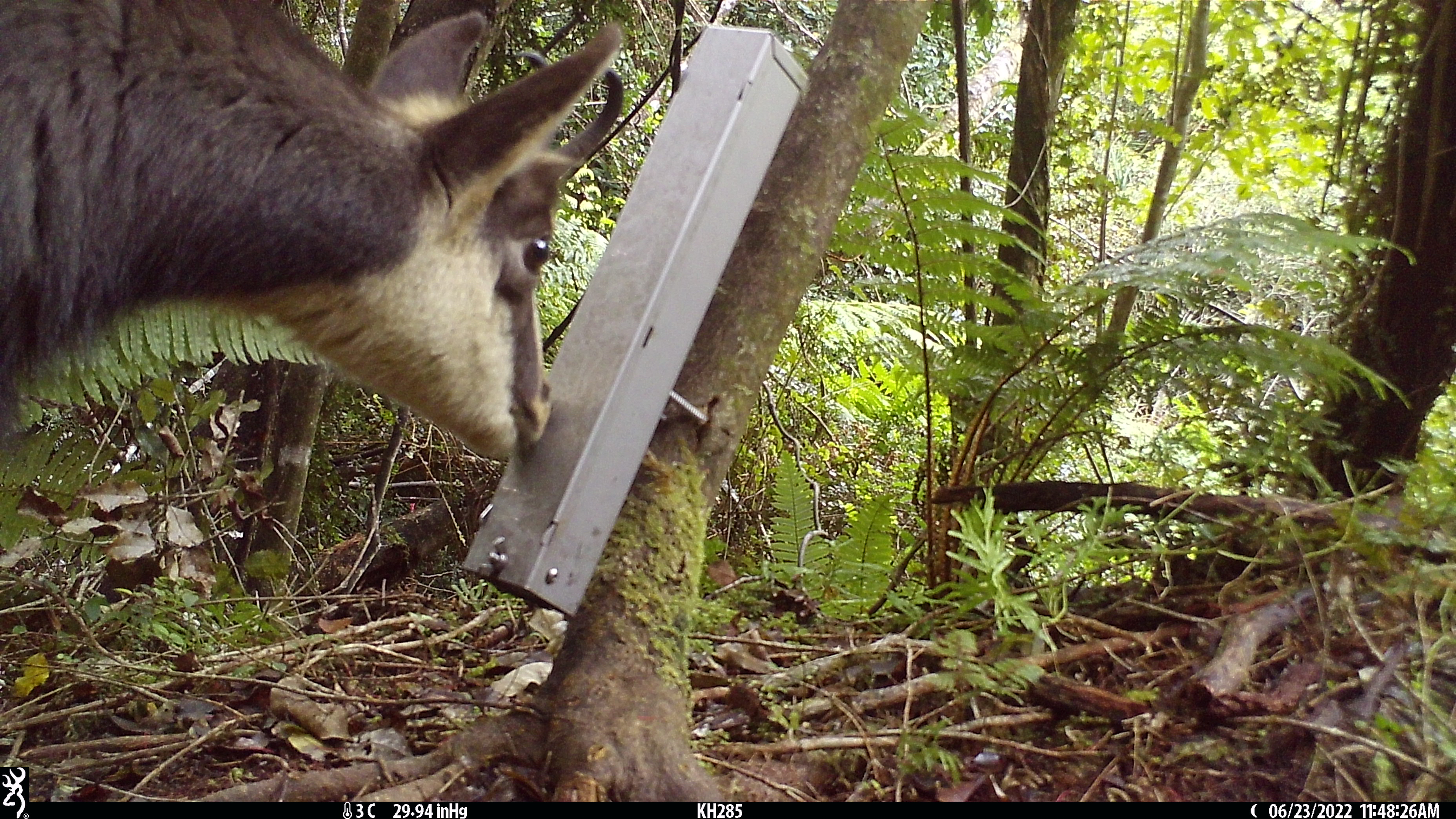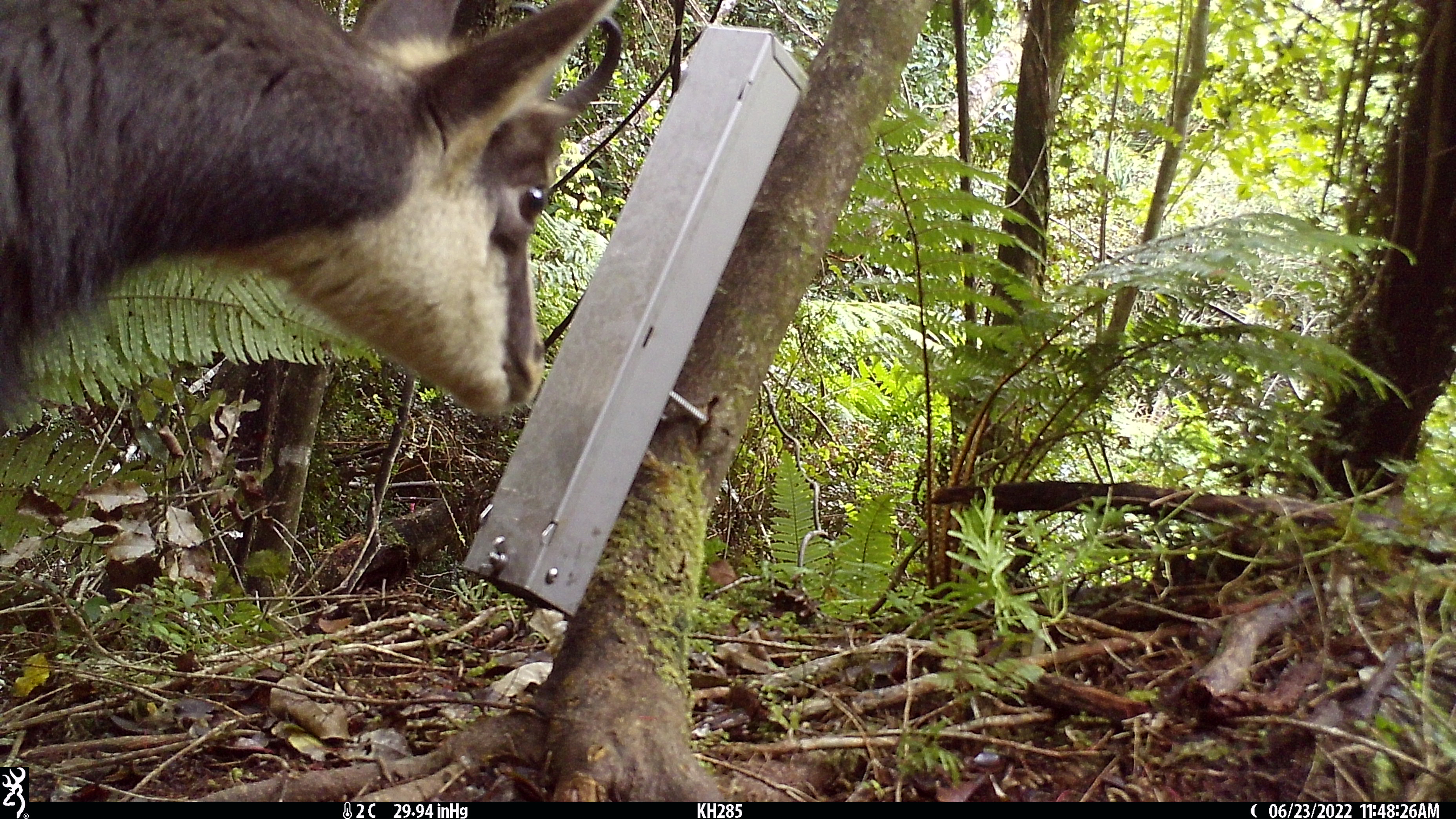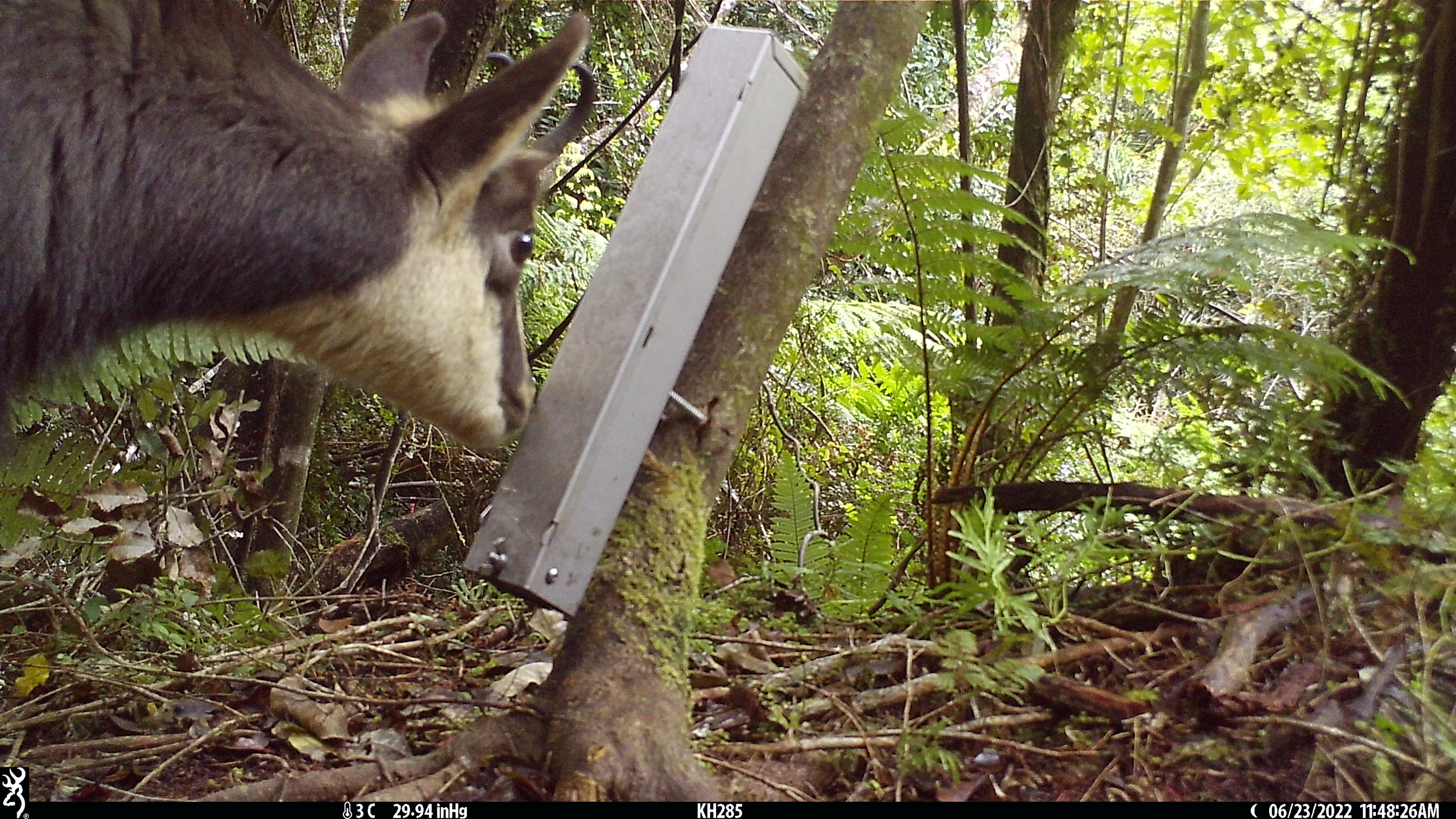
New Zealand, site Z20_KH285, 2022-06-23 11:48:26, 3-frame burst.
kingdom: Animalia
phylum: Chordata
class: Mammalia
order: Artiodactyla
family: Bovidae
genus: Rupicapra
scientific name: Rupicapra rupicapra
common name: alpine chamois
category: chamois